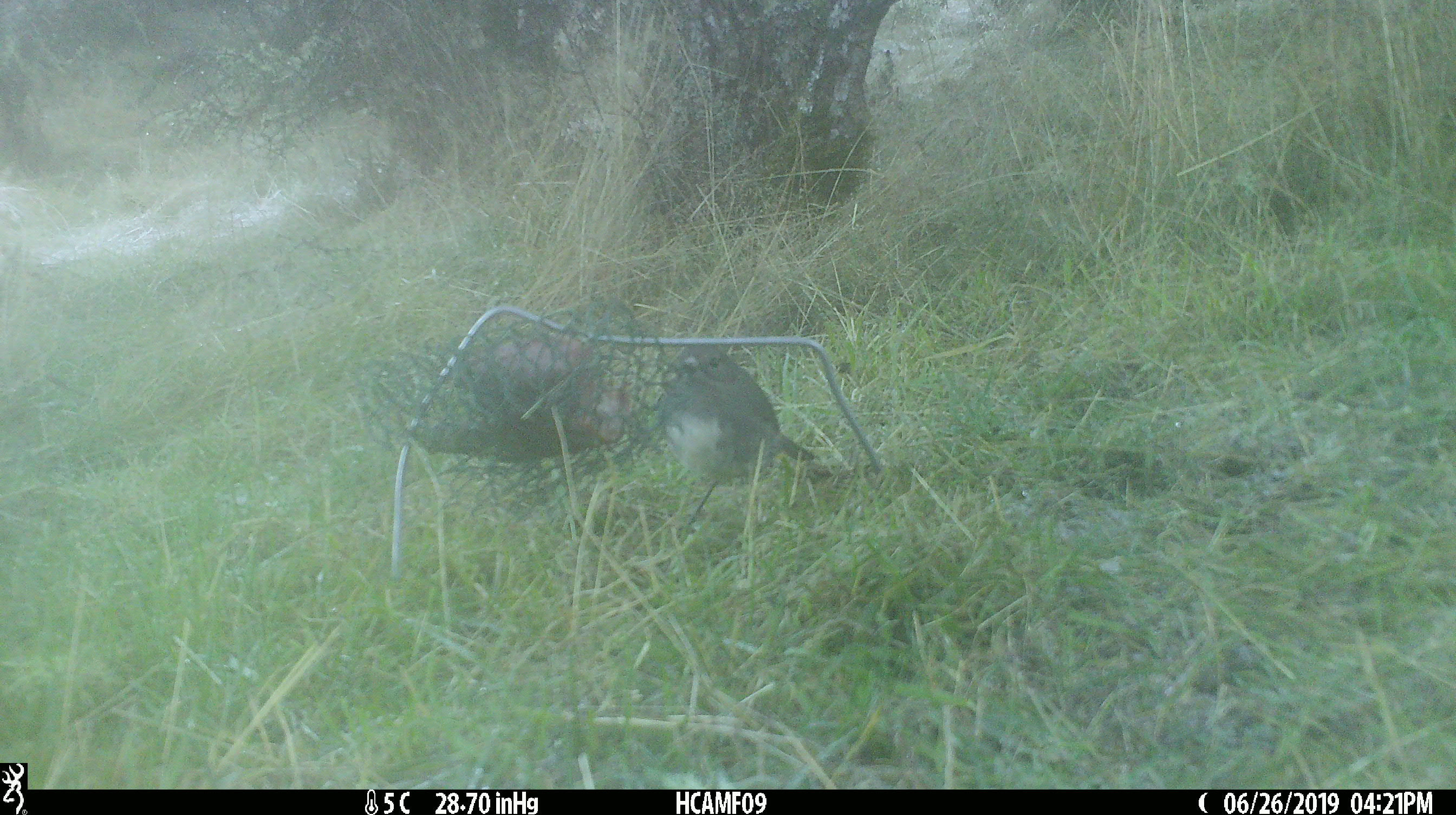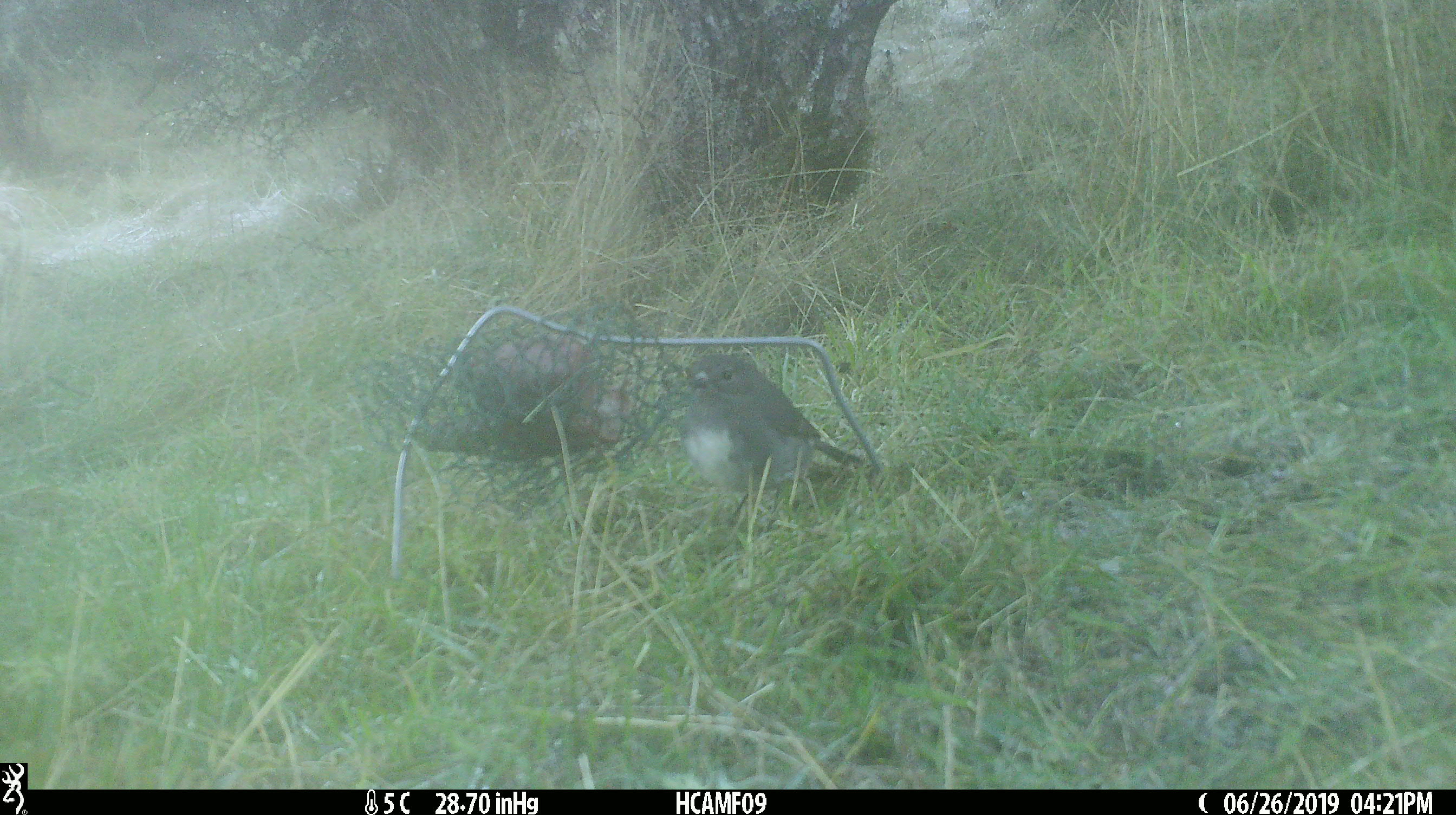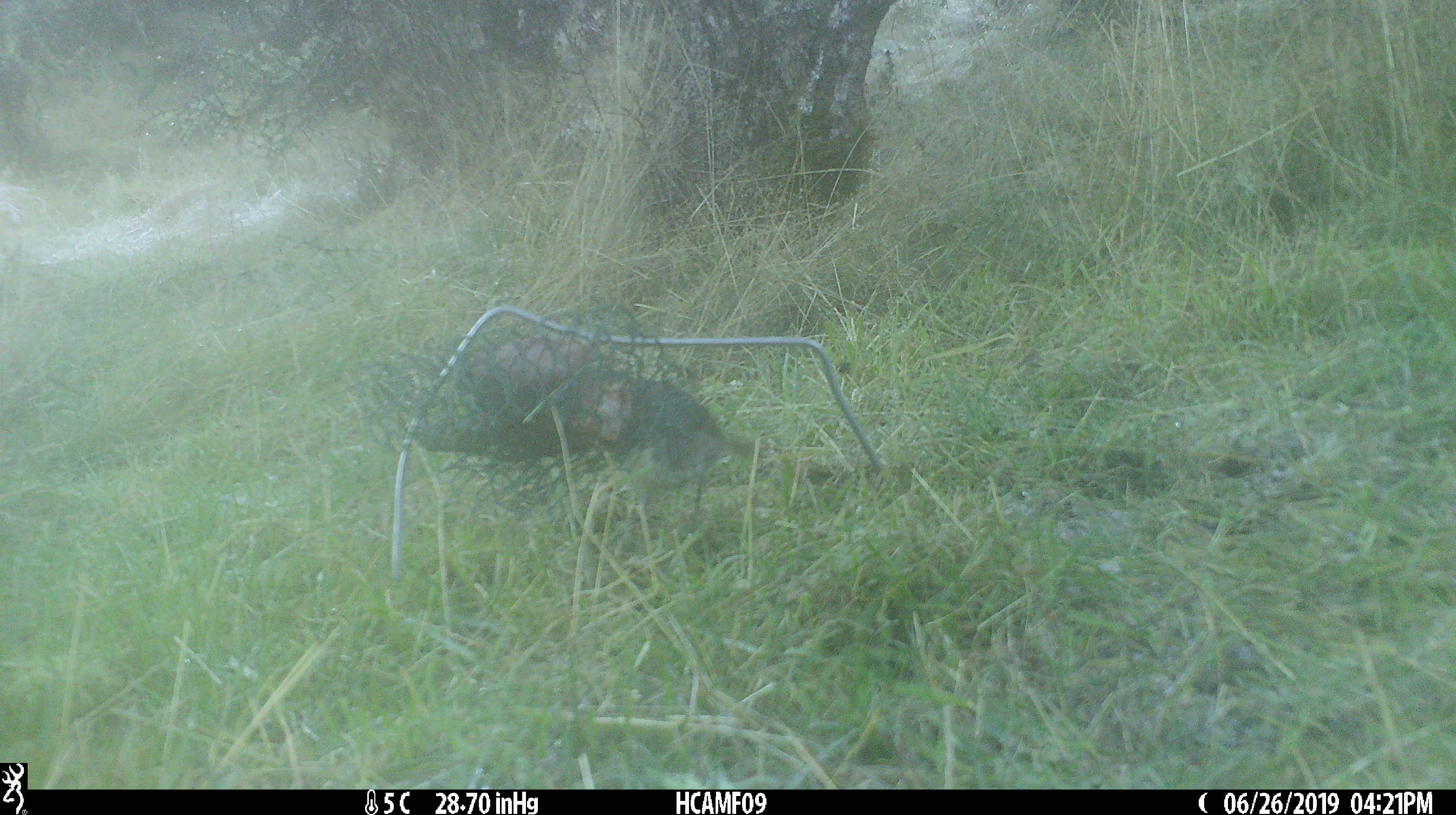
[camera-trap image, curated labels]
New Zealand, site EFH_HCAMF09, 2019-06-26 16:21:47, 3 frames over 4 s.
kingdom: Animalia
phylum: Chordata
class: Aves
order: Passeriformes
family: Petroicidae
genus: Petroica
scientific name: Petroica australis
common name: new zealand robin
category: robin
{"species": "robin (new zealand robin) (Petroica australis)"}